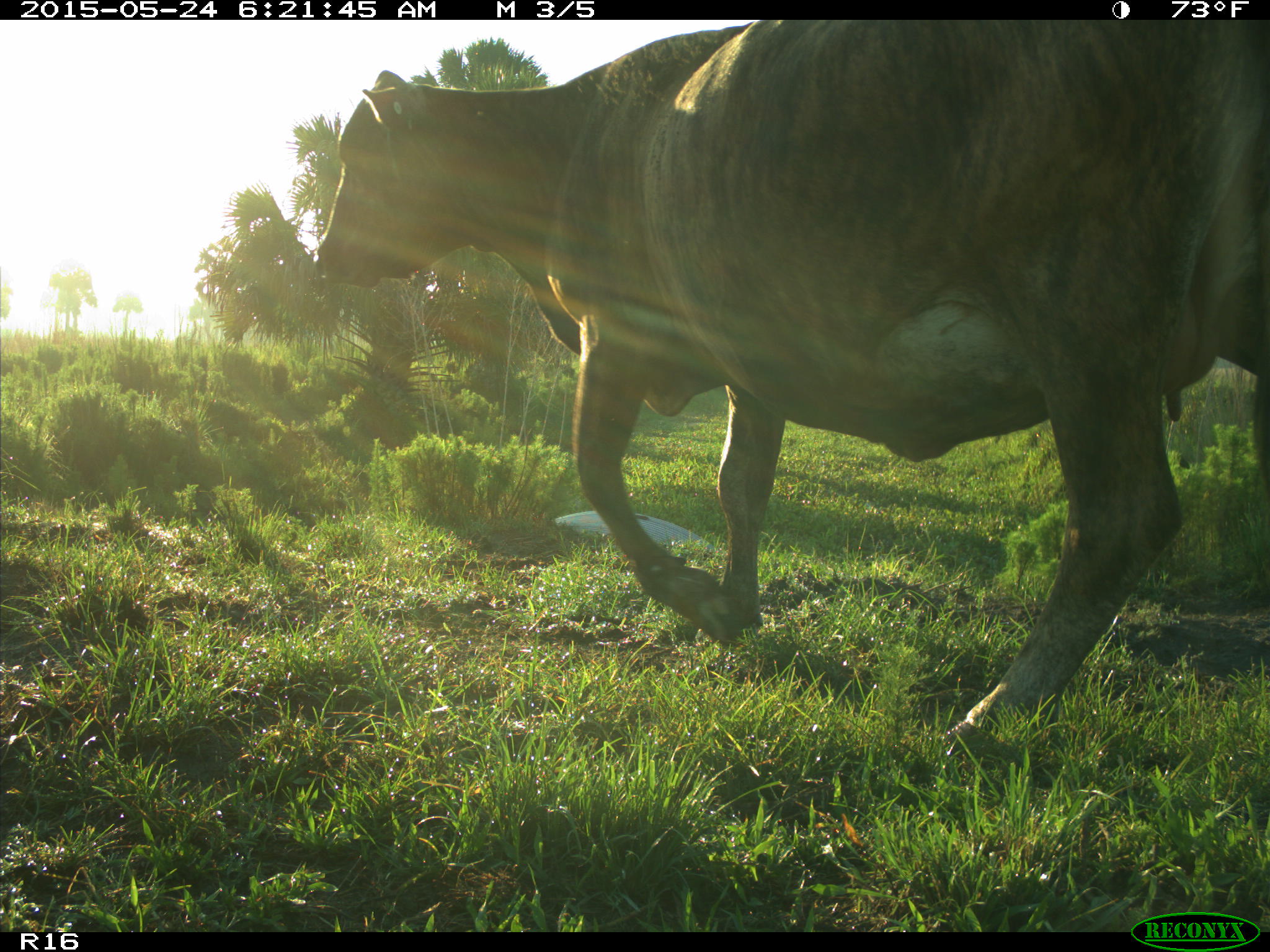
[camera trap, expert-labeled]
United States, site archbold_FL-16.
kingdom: Animalia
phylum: Chordata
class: Mammalia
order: Artiodactyla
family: Bovidae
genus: Bos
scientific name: Bos taurus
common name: domestic cow